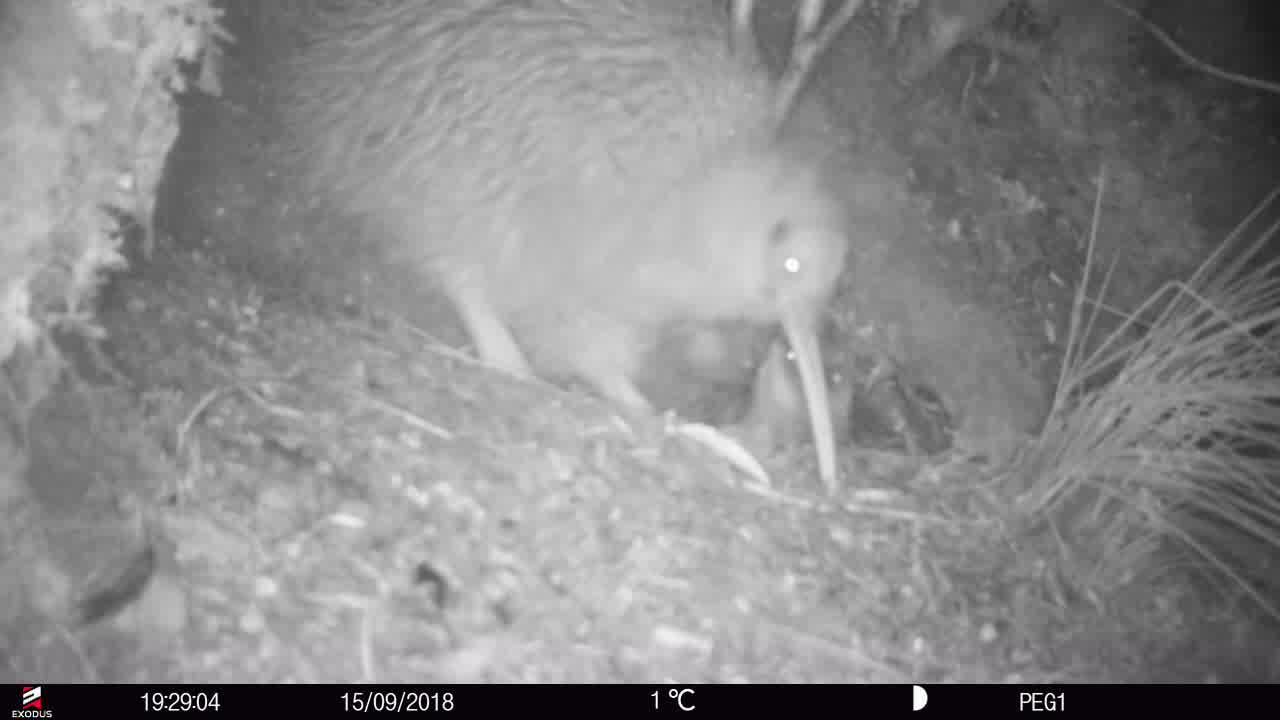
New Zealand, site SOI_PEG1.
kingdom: Animalia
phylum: Chordata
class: Aves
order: Apterygiformes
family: Apterygidae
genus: Apteryx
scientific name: Apteryx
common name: kiwi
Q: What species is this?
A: Kiwi (Apteryx).